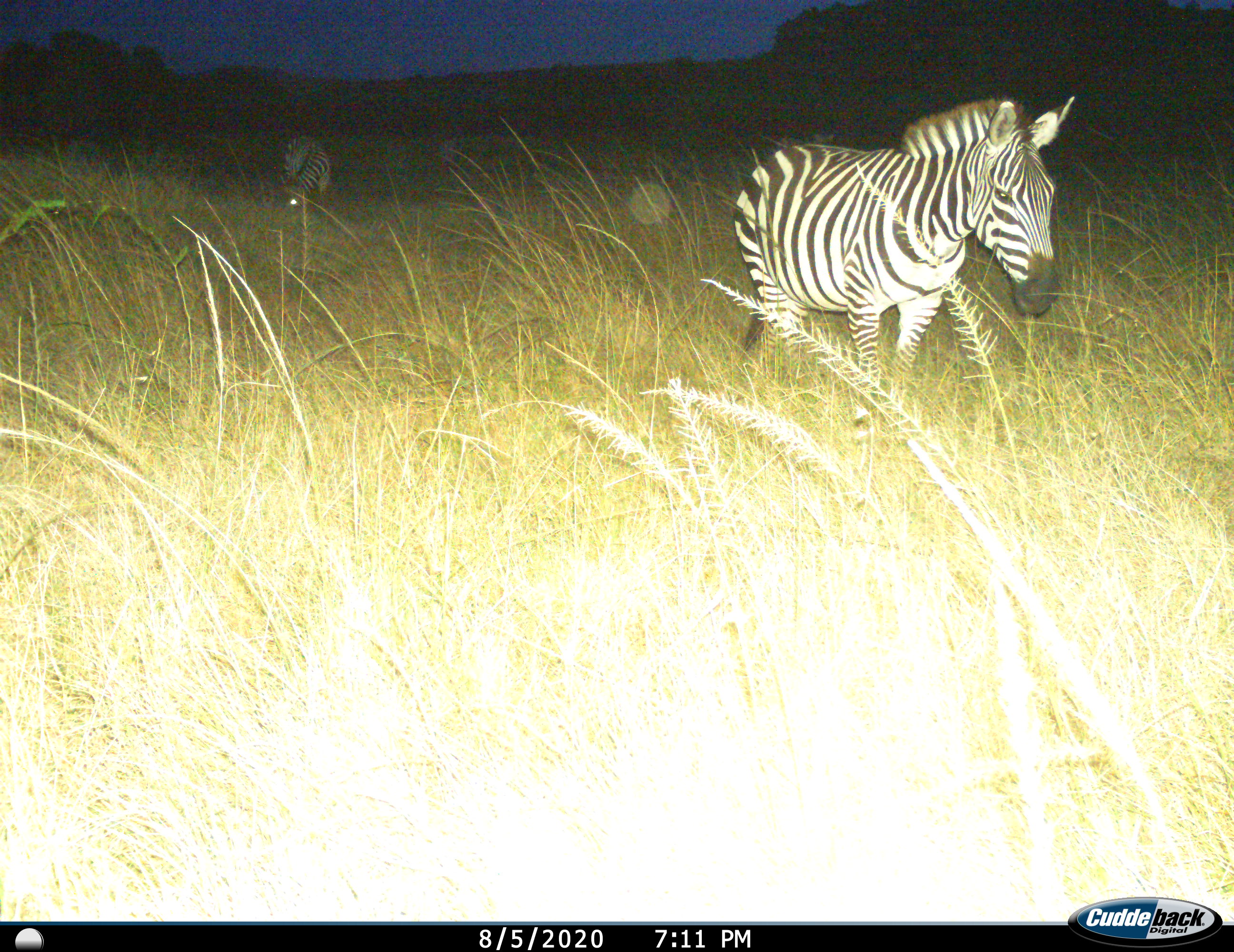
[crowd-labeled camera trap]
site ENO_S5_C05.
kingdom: Animalia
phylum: Chordata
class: Mammalia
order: Perissodactyla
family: Equidae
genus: Equus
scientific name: Equus quagga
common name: plains zebra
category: zebraplains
Zebraplains (plains zebra) (Equus quagga), count 2. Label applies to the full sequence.